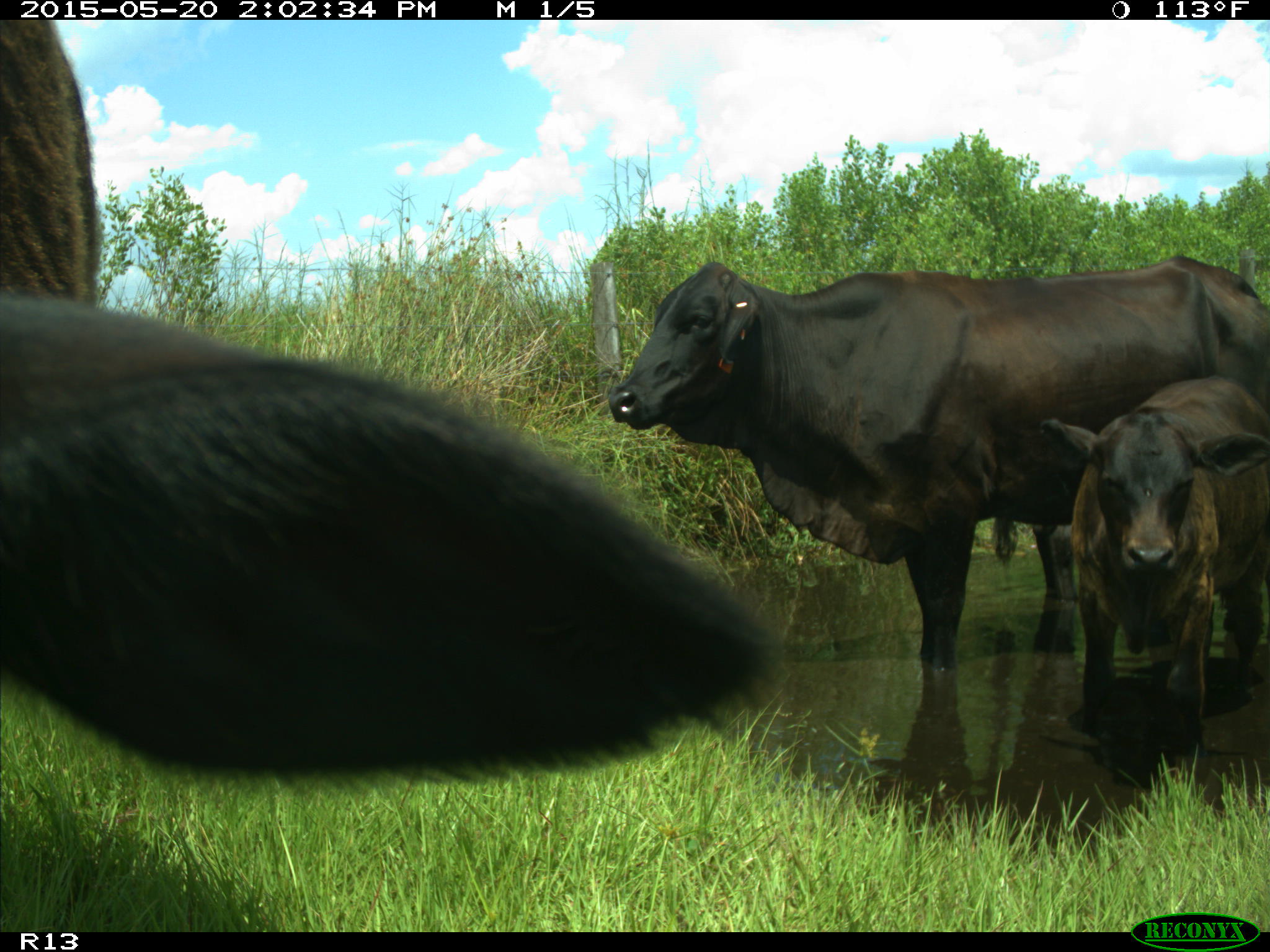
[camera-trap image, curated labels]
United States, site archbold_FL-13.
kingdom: Animalia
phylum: Chordata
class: Mammalia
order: Artiodactyla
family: Bovidae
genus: Bos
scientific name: Bos taurus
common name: domestic cow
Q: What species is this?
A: Bos taurus (domestic cow).